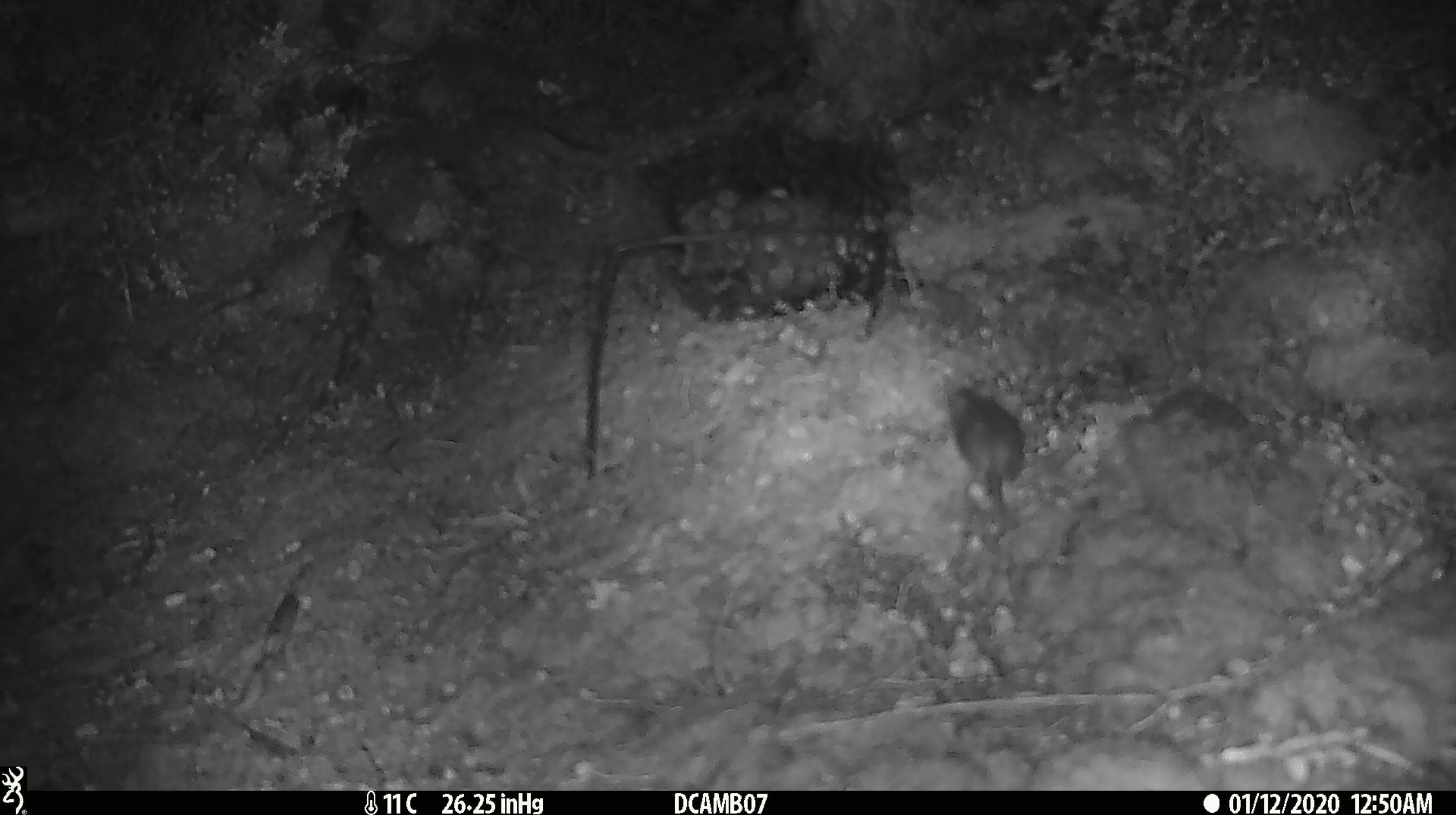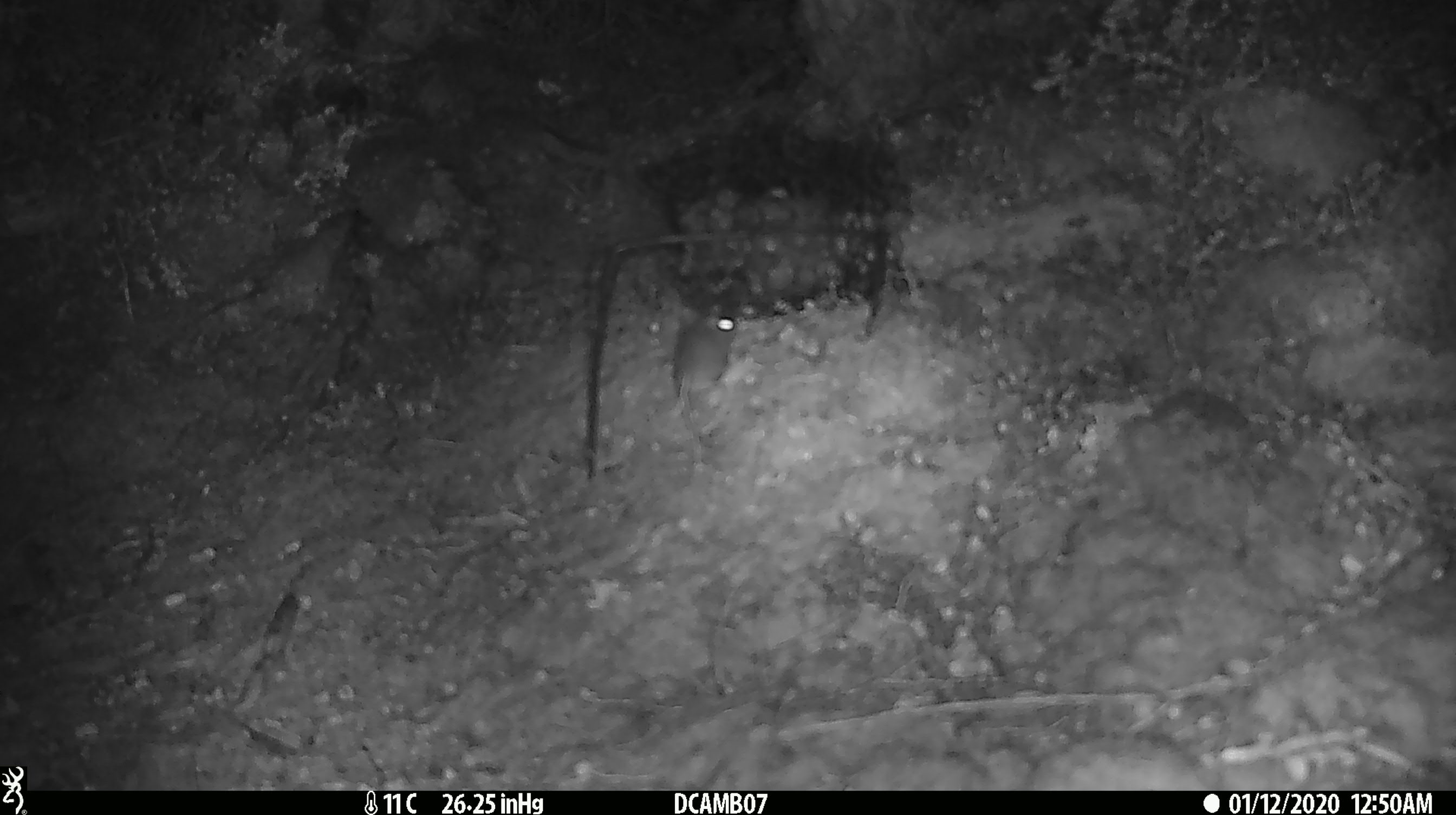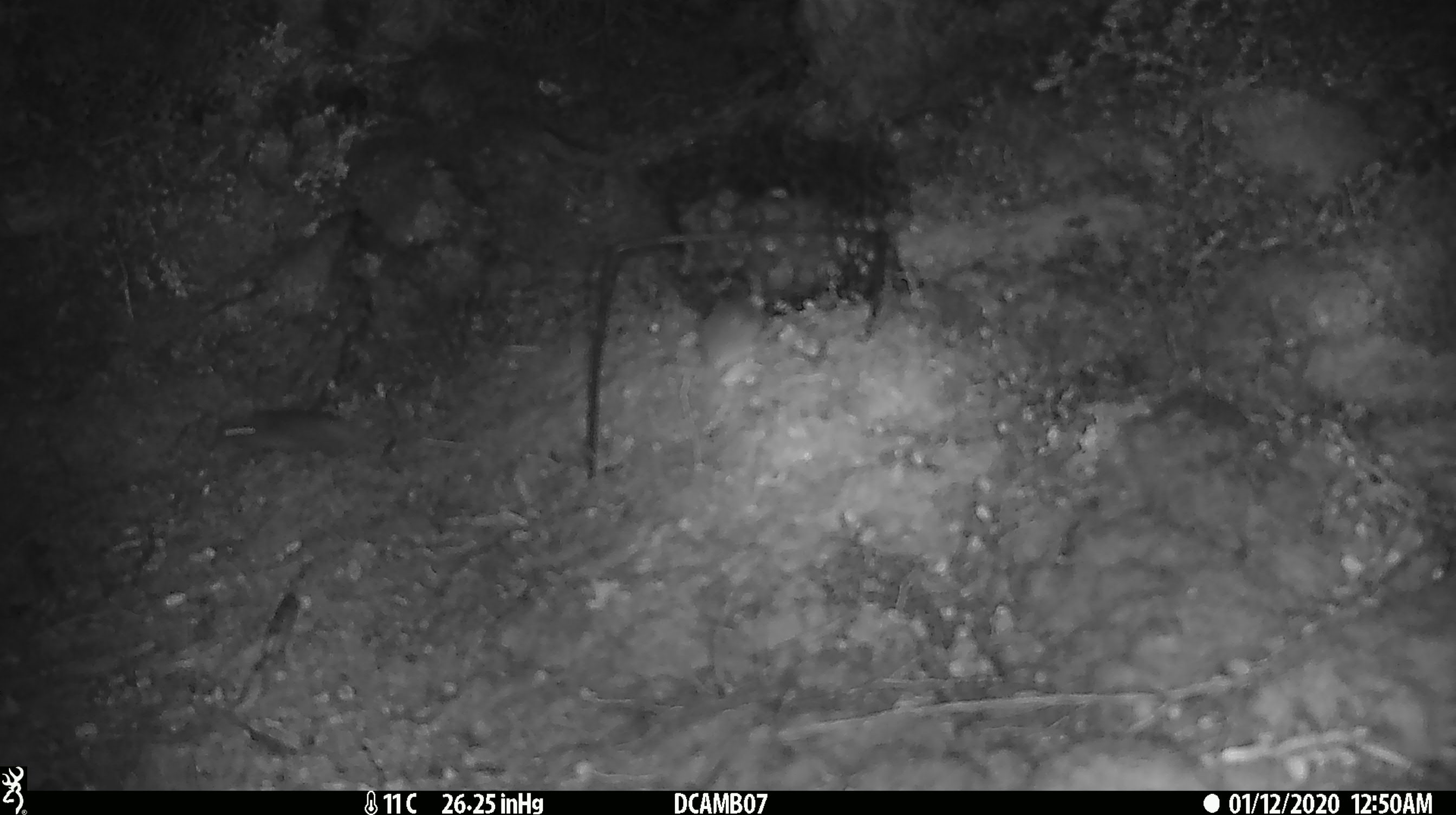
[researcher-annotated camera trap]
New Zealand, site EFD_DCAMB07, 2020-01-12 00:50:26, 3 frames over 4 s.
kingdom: Animalia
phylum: Chordata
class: Mammalia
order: Rodentia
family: Muridae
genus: Mus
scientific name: Mus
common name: mouse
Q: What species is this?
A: Mouse (Mus).